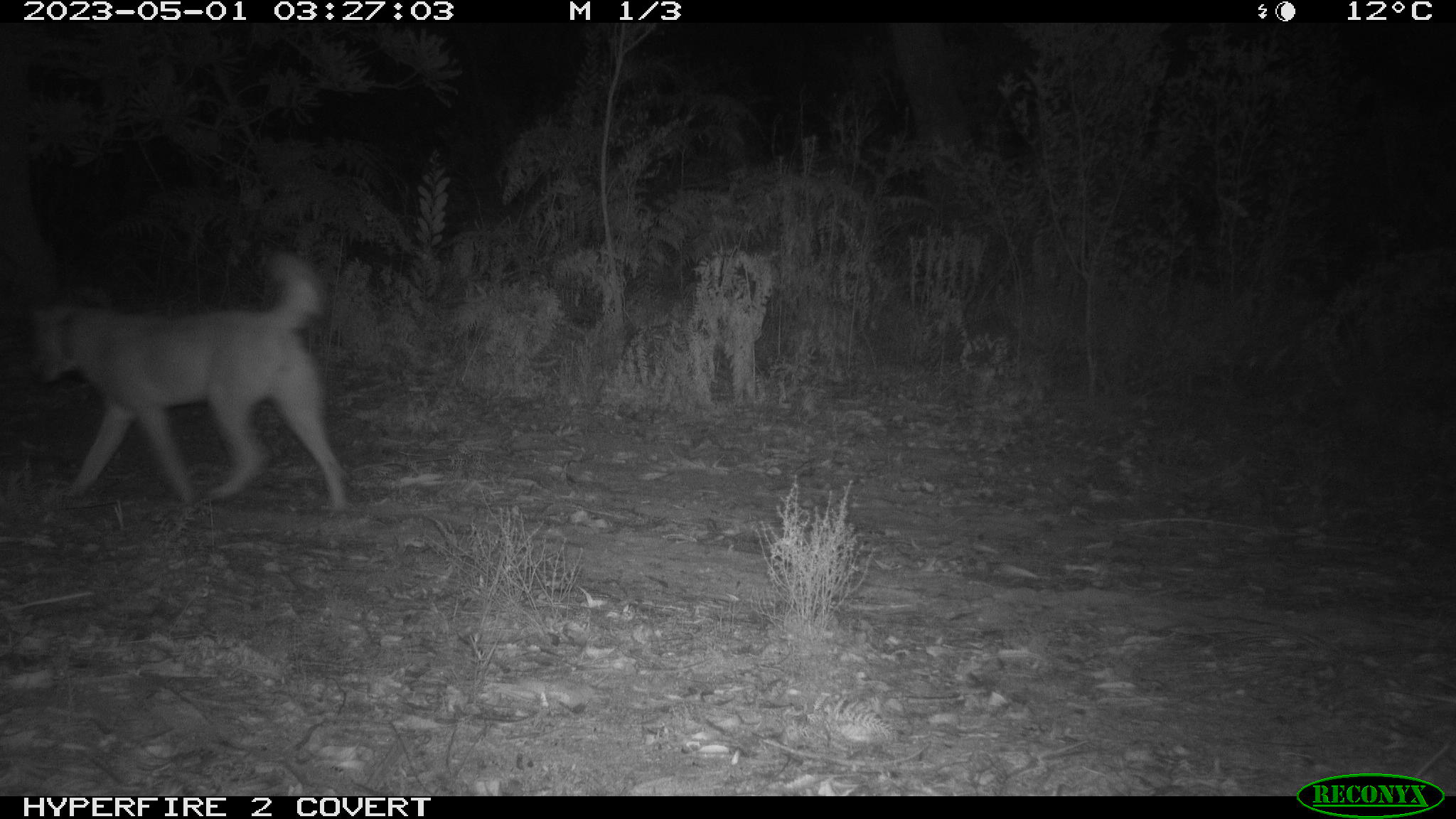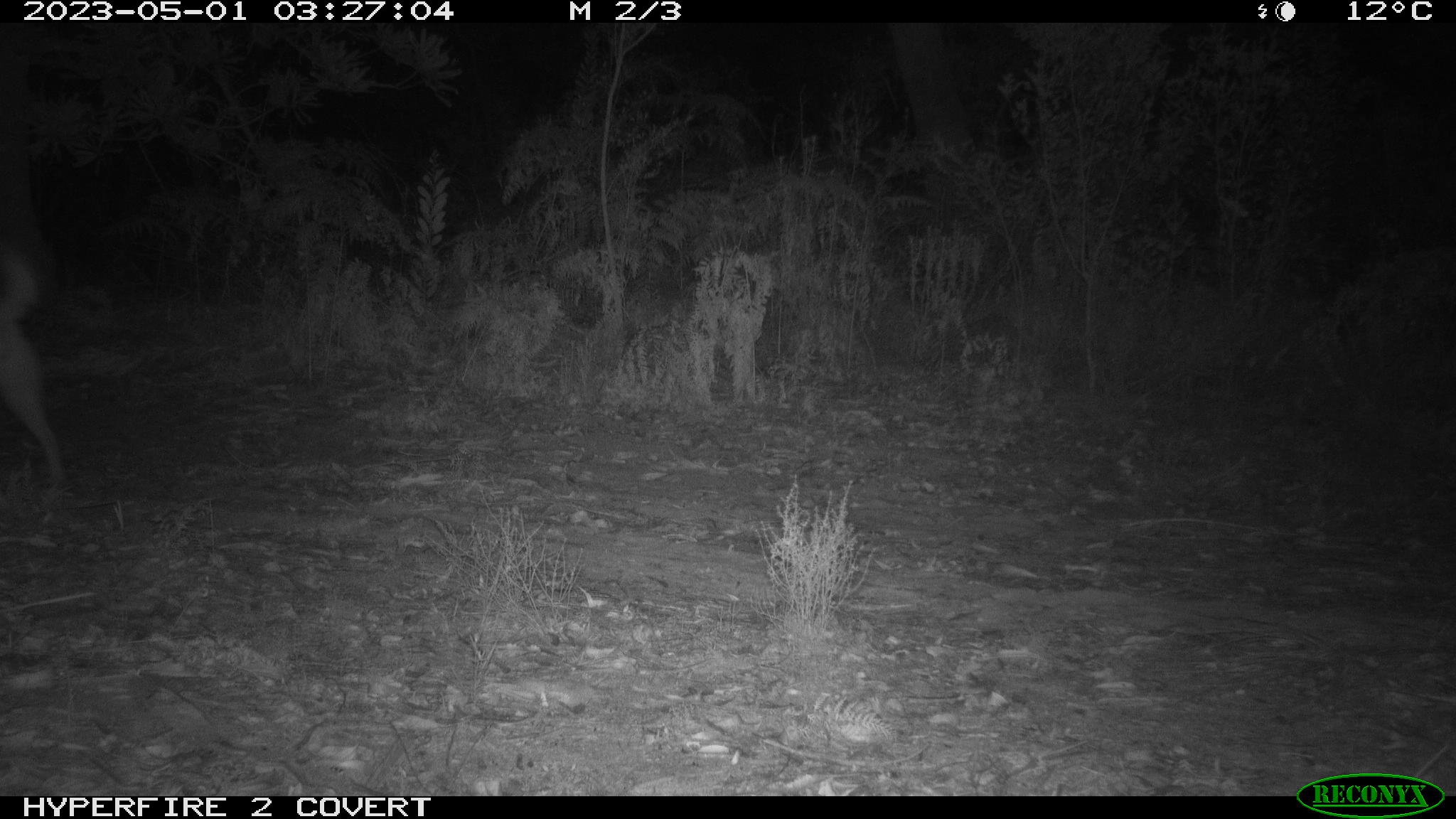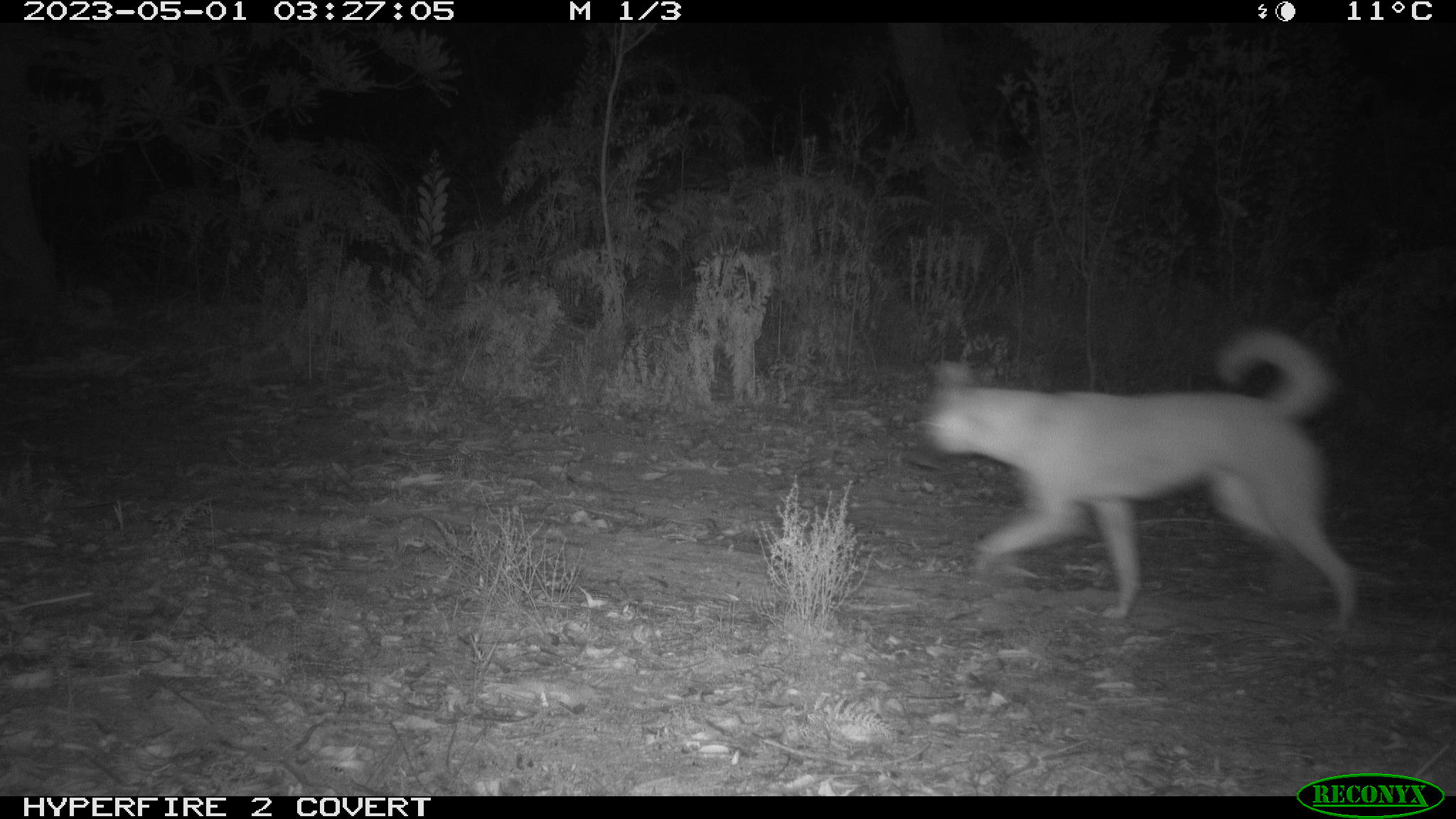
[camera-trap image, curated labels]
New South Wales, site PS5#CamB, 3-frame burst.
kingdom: Animalia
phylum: Chordata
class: Mammalia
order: Carnivora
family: Canidae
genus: Canis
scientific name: Canis familiaris dingo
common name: dingo